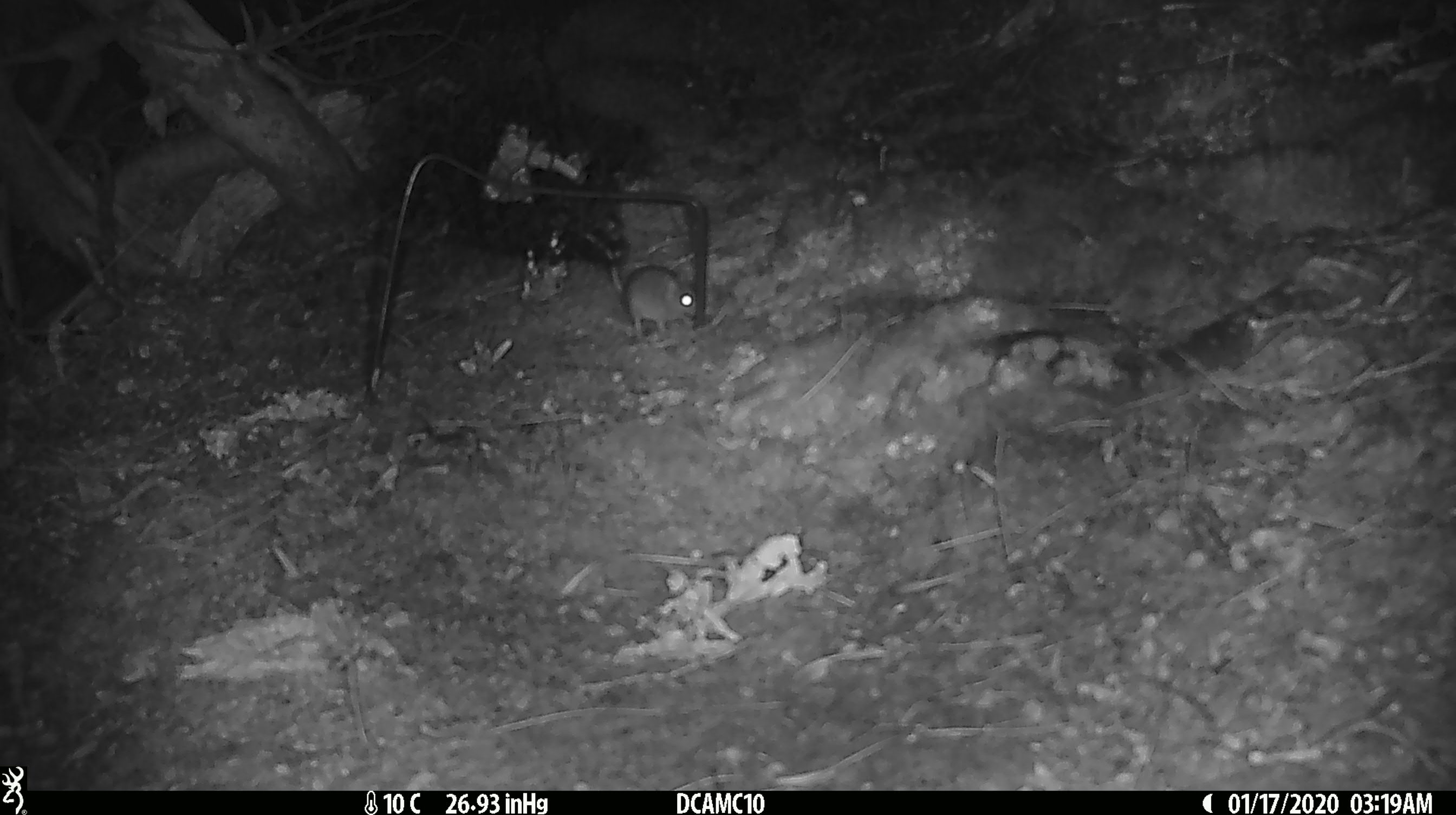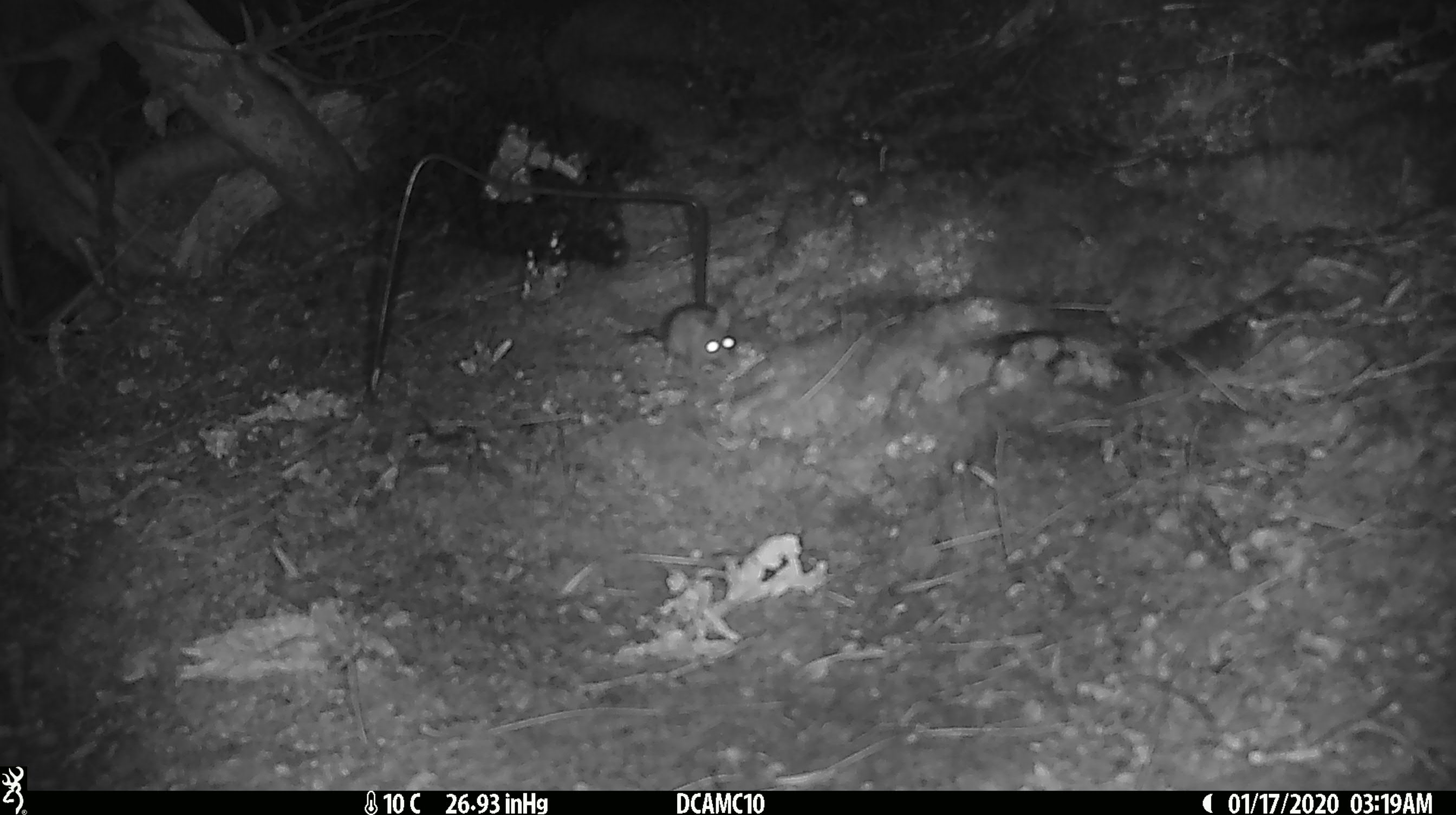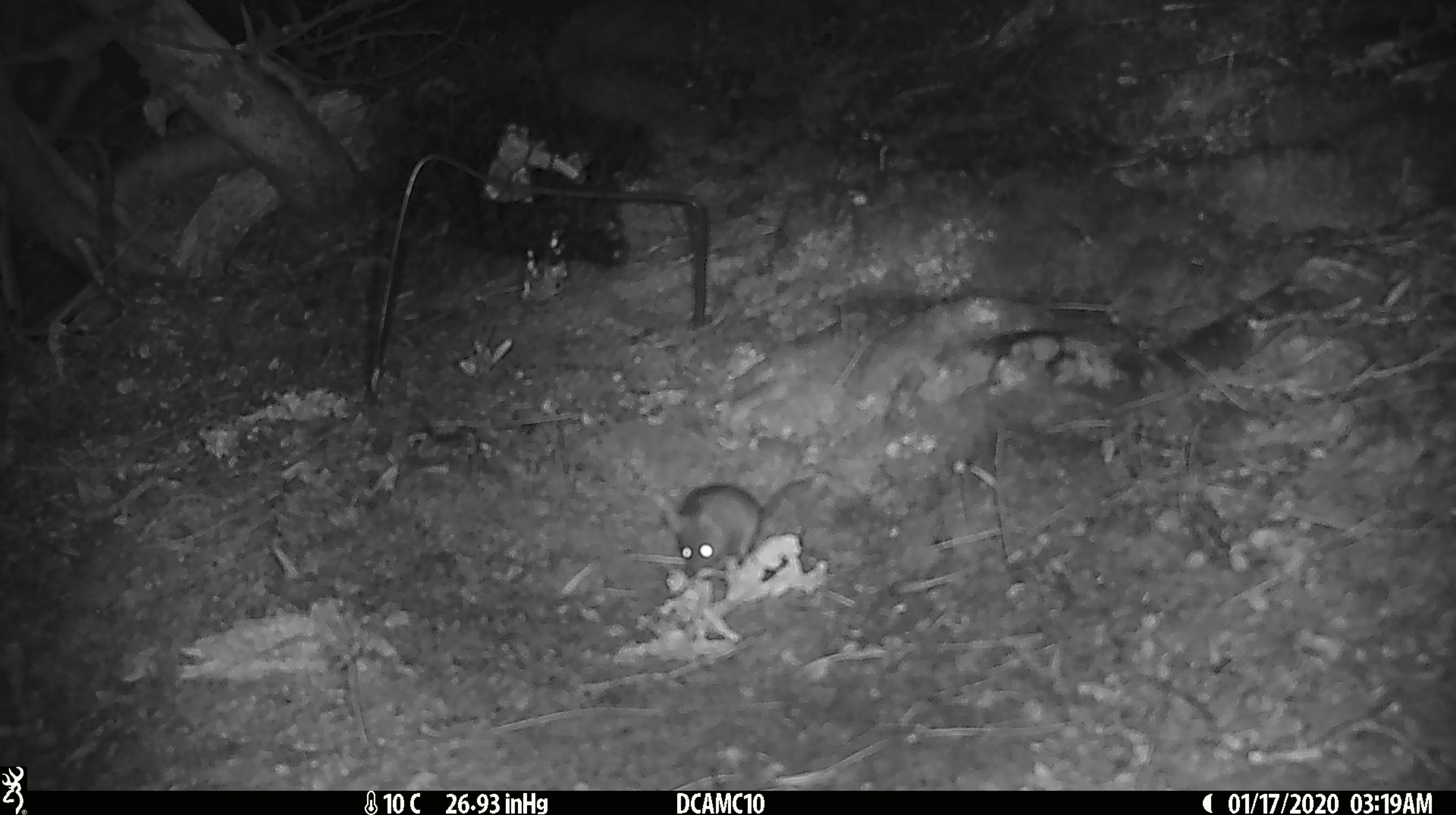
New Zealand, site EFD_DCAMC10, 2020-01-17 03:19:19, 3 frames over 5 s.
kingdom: Animalia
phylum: Chordata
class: Mammalia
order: Rodentia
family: Muridae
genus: Mus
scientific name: Mus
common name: mouse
Mouse (Mus).